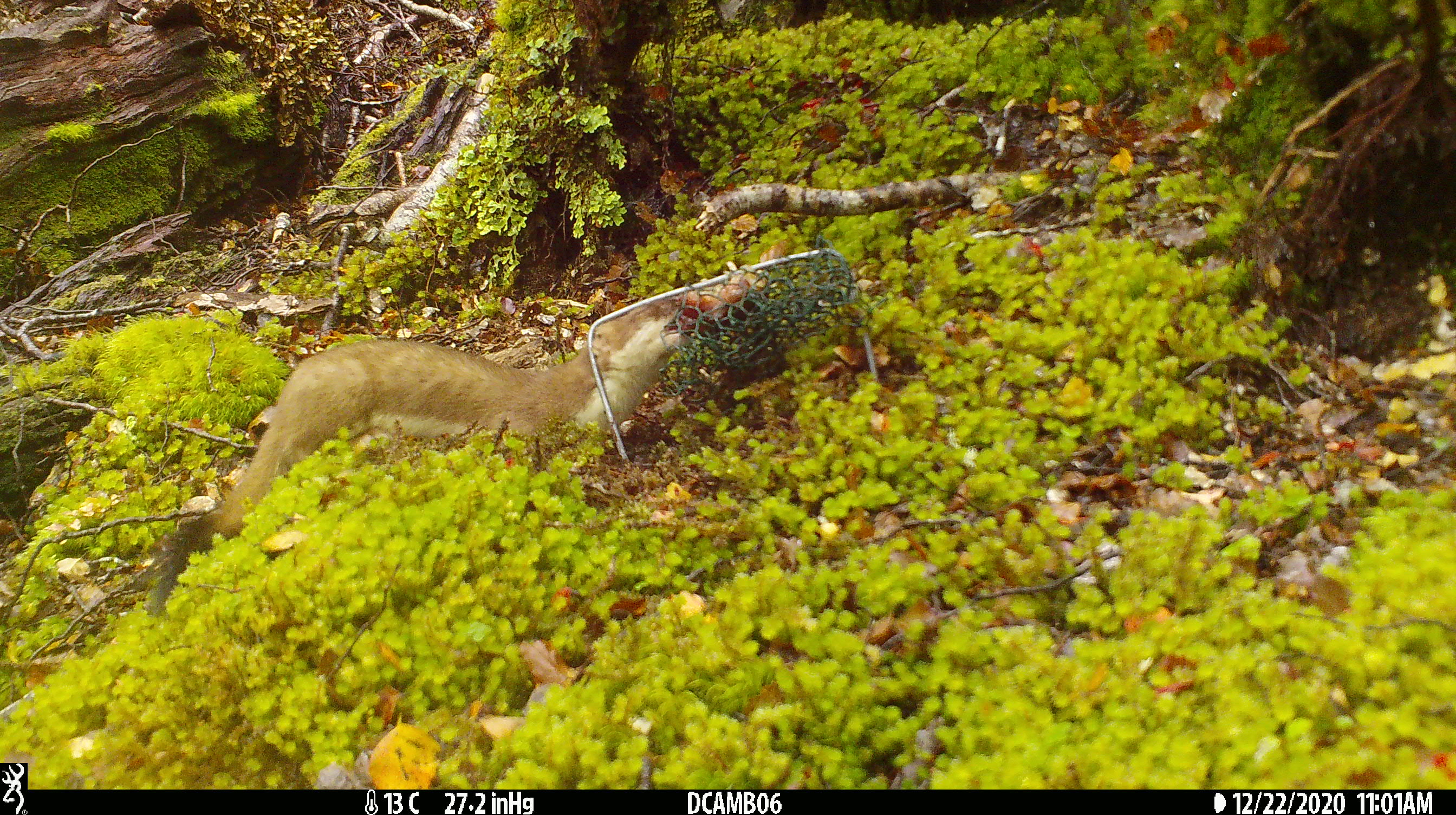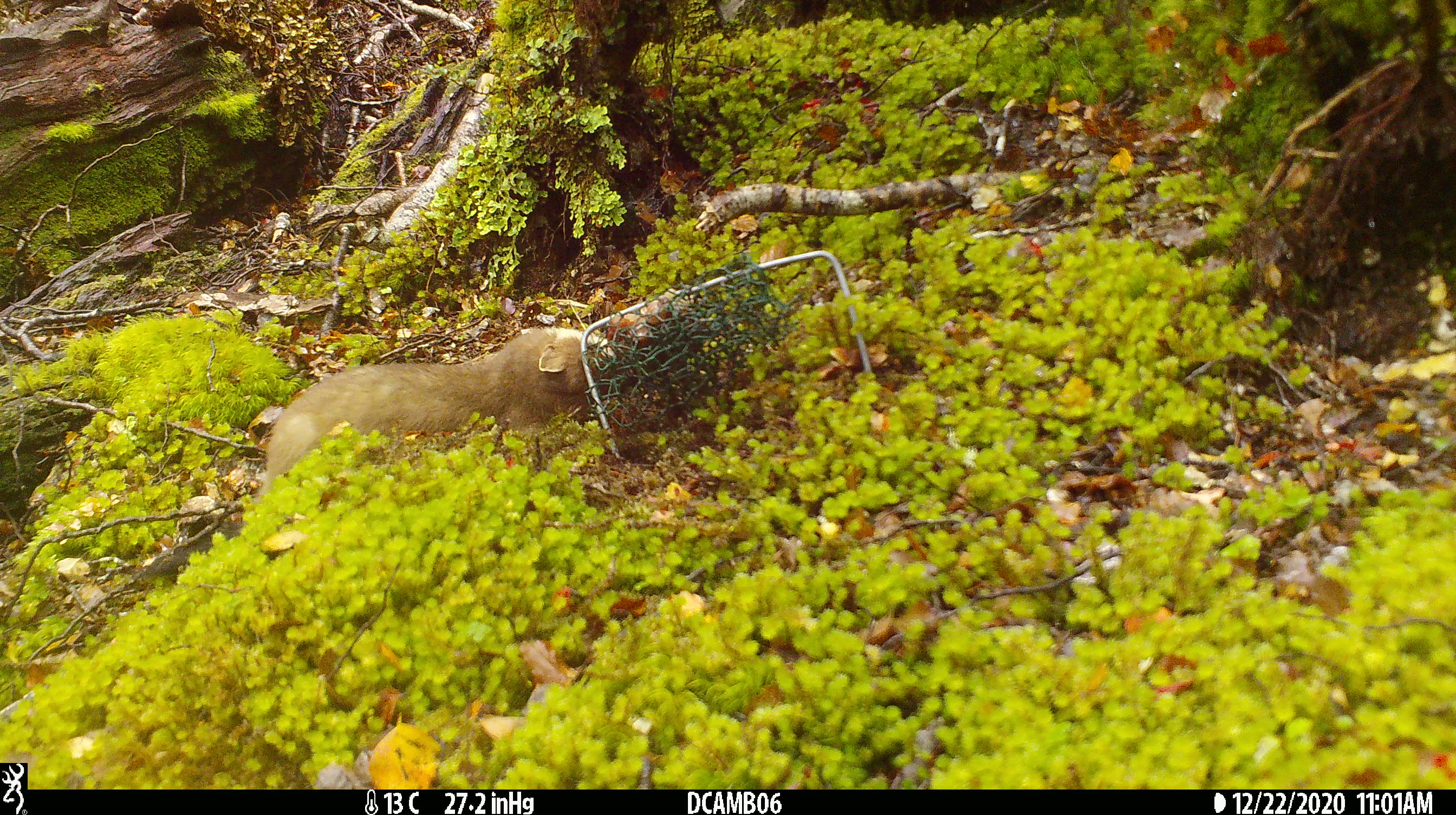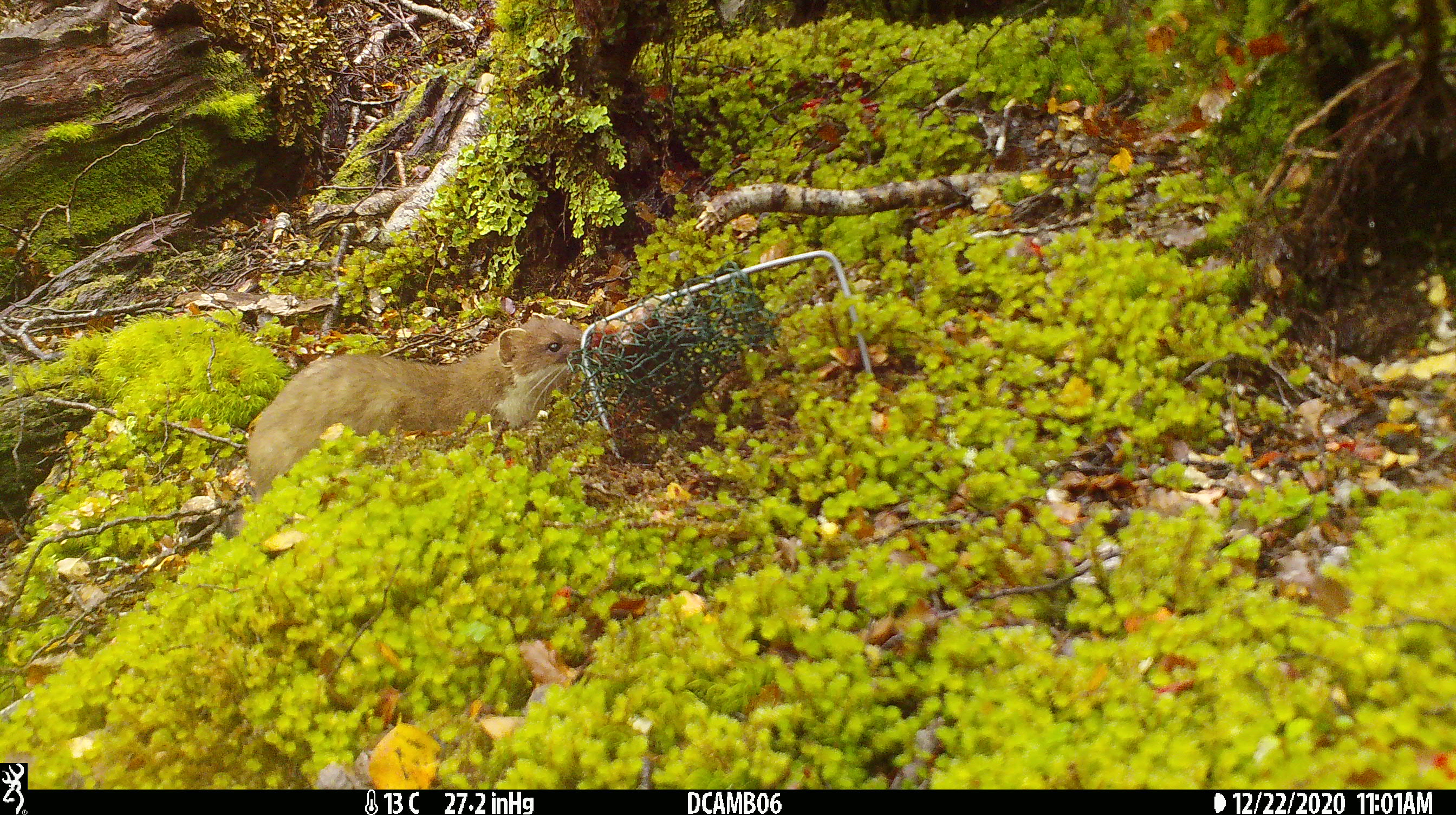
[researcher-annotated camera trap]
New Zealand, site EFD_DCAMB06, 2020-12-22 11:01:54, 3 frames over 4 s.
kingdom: Animalia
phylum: Chordata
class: Mammalia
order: Carnivora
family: Mustelidae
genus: Mustela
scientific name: Mustela erminea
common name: stoat